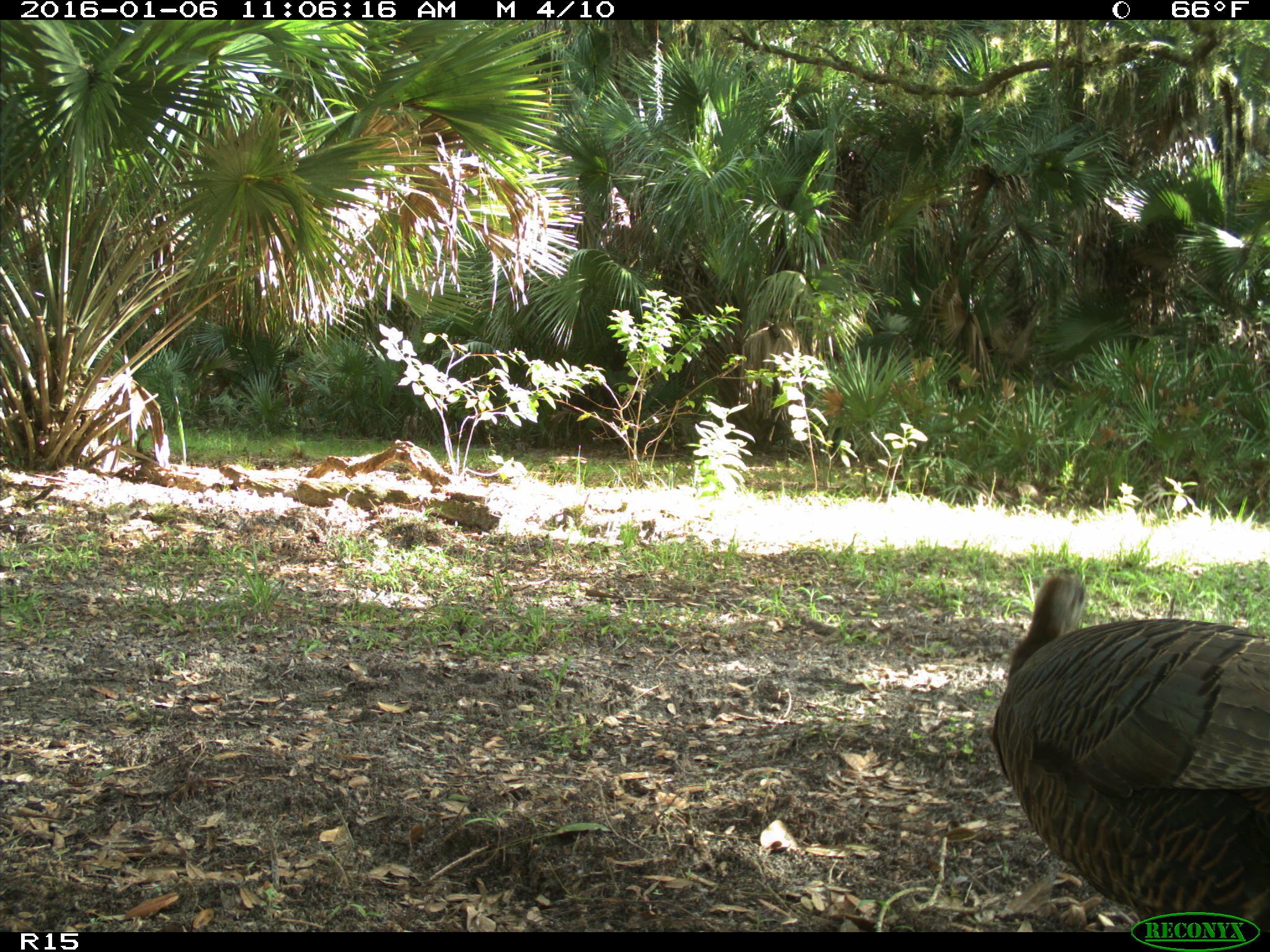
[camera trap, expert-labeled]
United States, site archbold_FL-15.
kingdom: Animalia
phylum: Chordata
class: Aves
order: Galliformes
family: Phasianidae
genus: Meleagris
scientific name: Meleagris gallopavo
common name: wild turkey